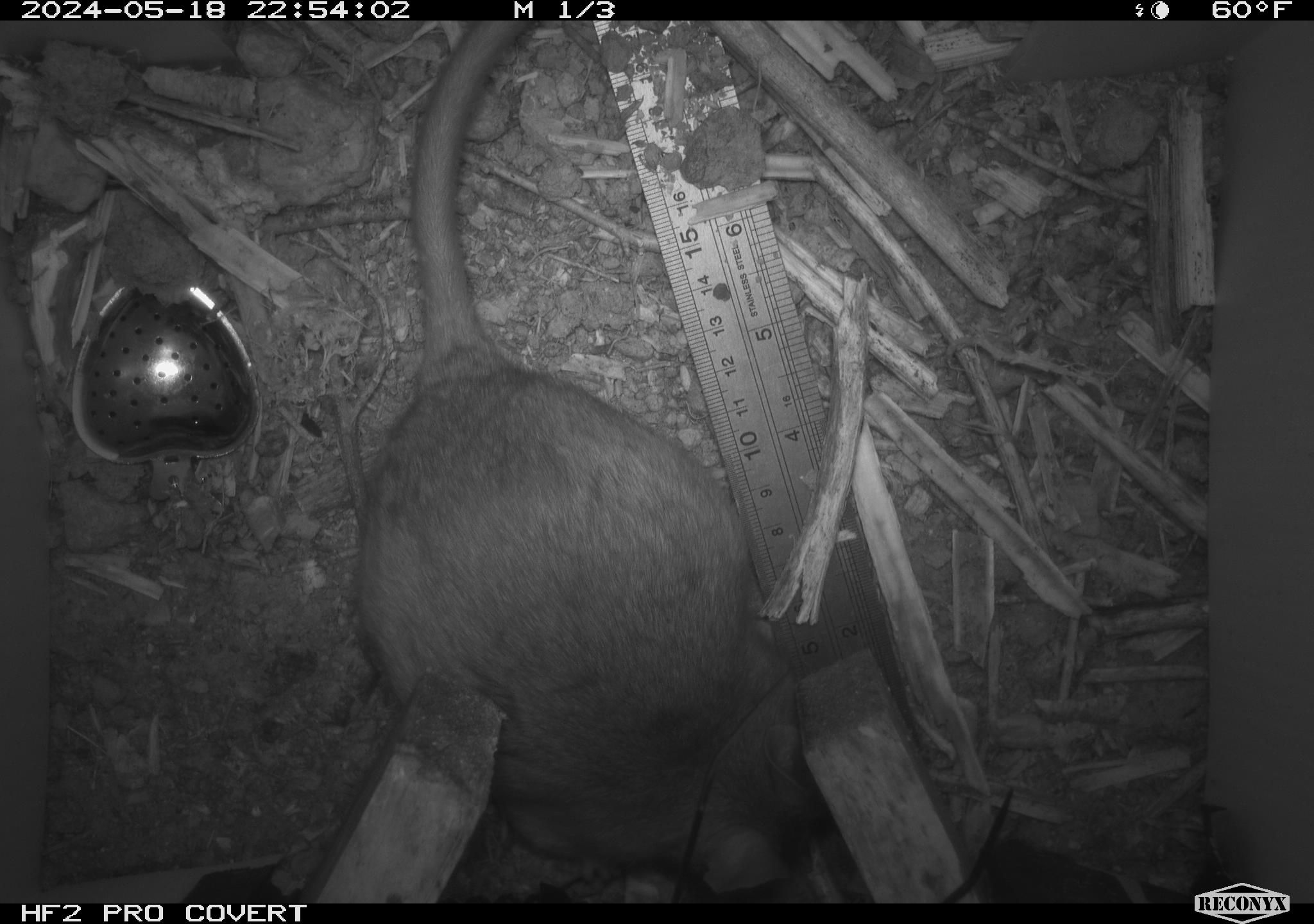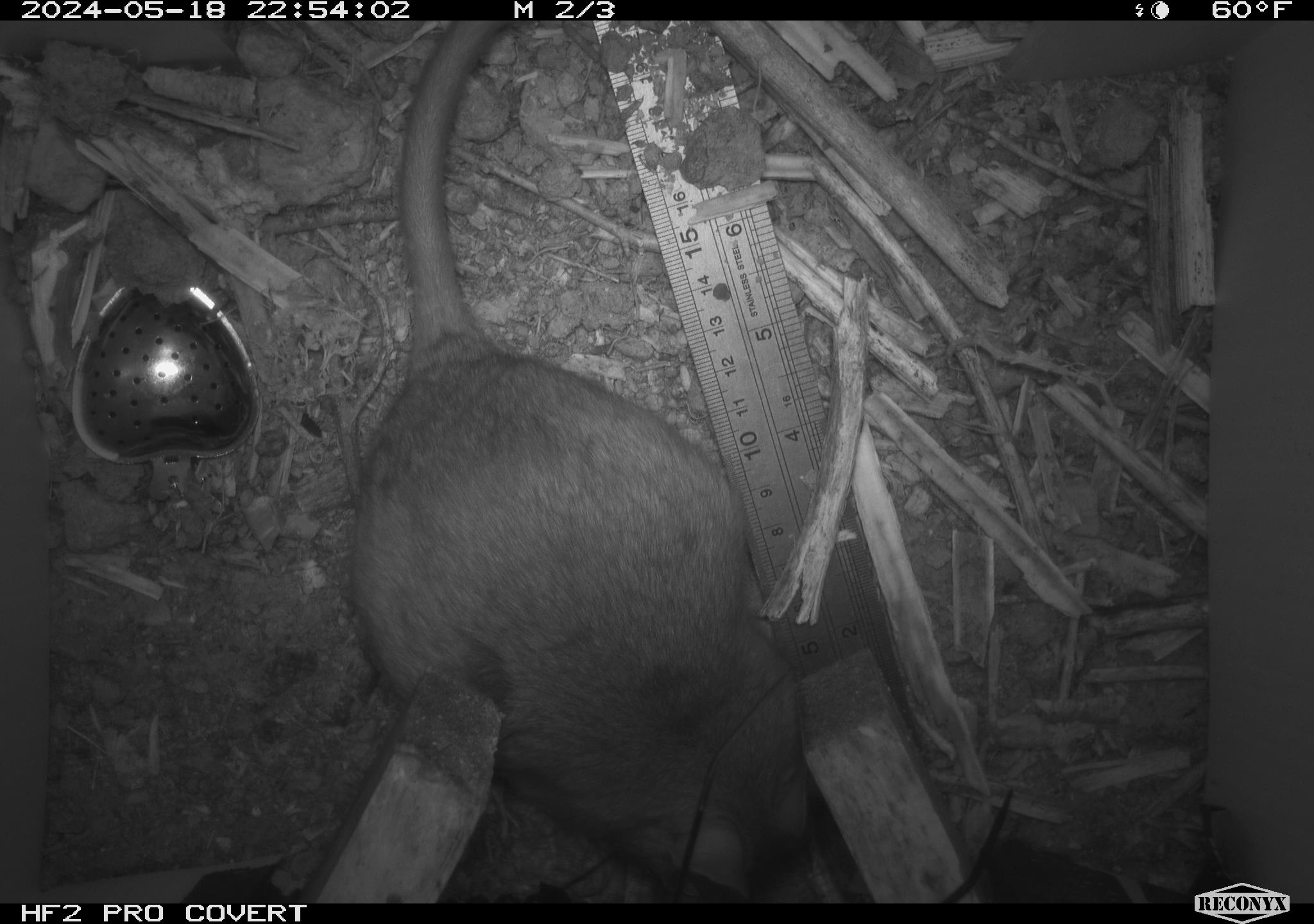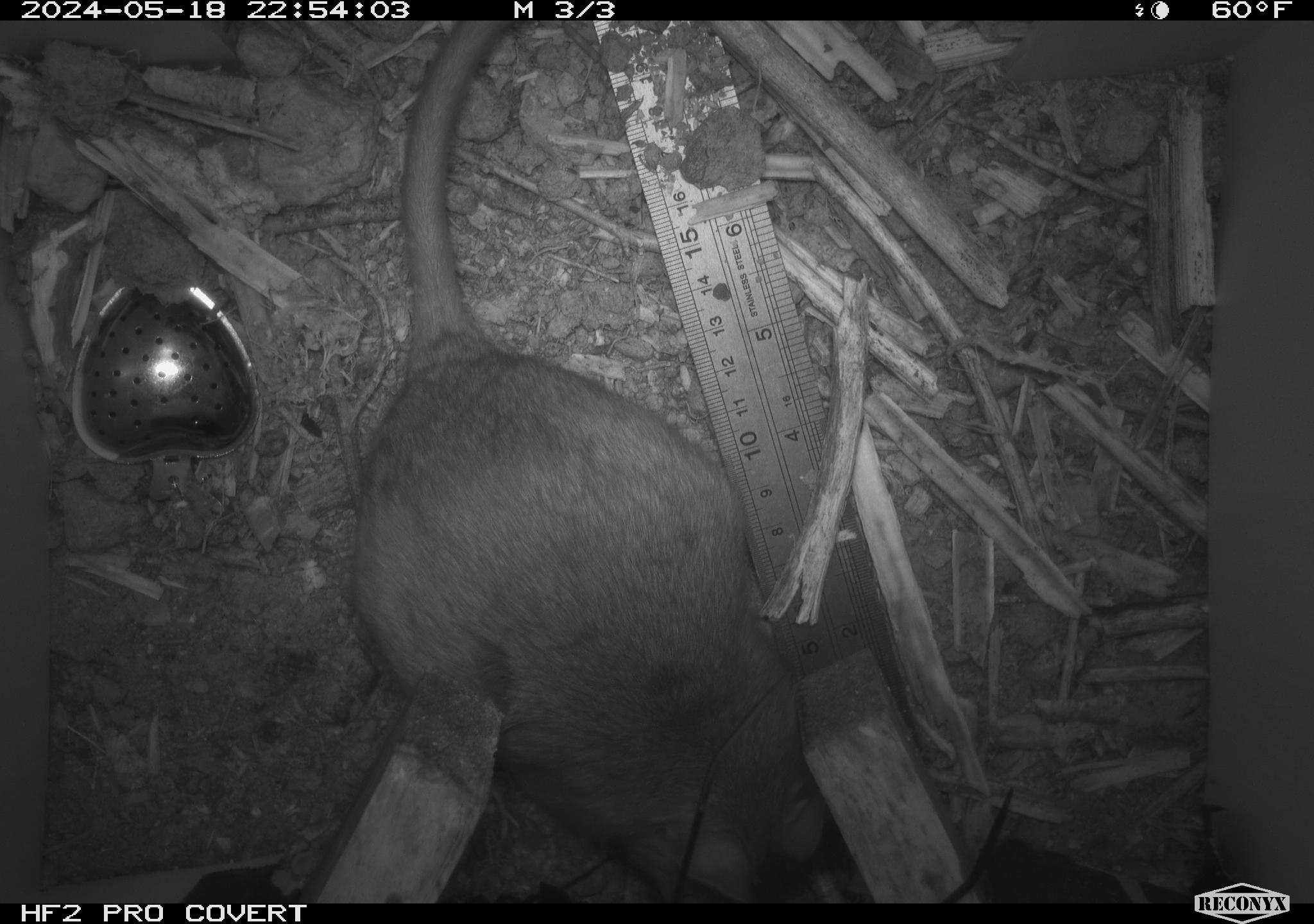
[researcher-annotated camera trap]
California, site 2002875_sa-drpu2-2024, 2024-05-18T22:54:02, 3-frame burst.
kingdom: Animalia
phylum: Chordata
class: Mammalia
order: Rodentia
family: Cricetidae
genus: Neotoma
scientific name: Neotoma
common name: pack rat or woodrat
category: neotoma species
Neotoma species (pack rat or woodrat) (Neotoma).